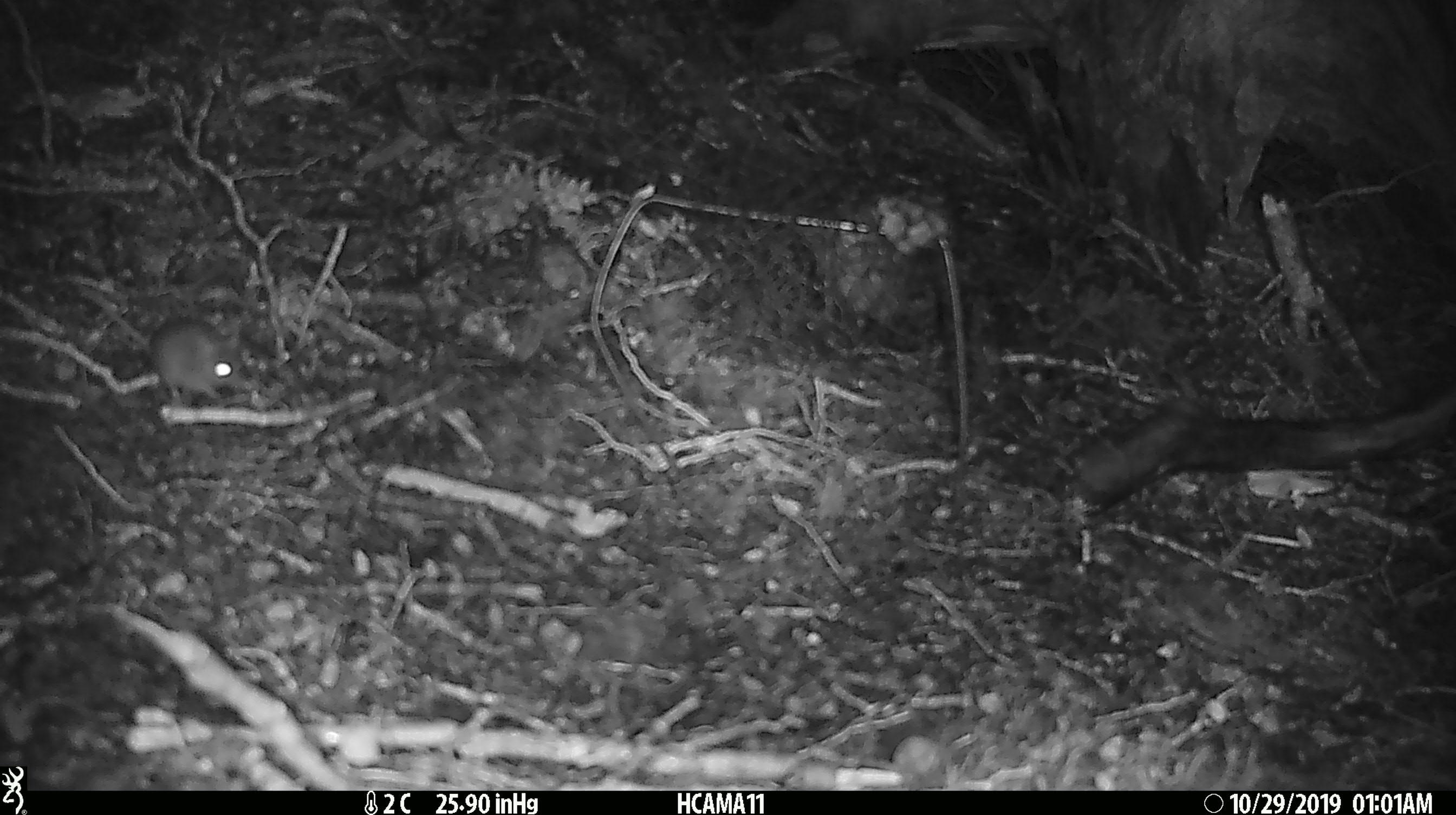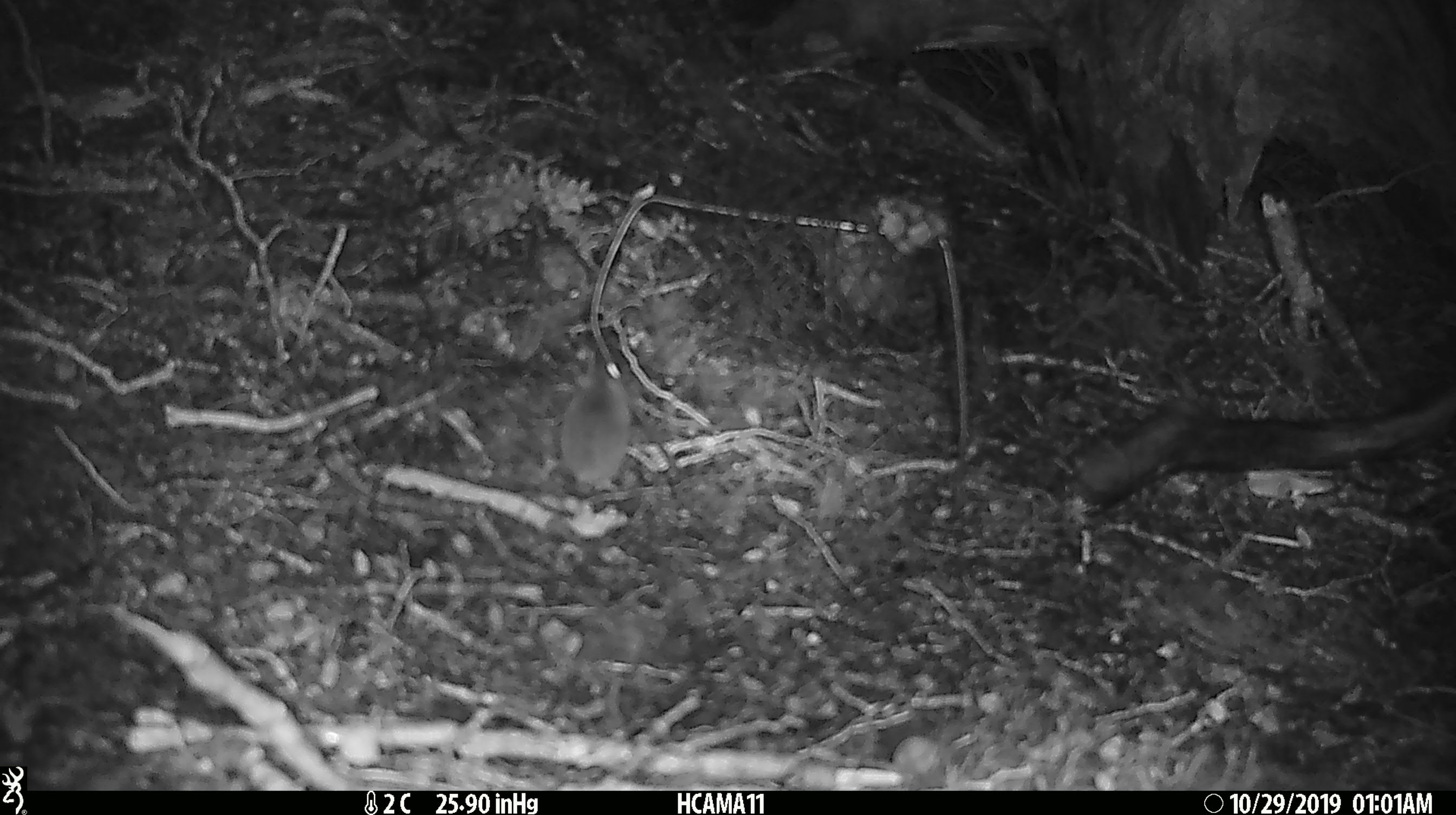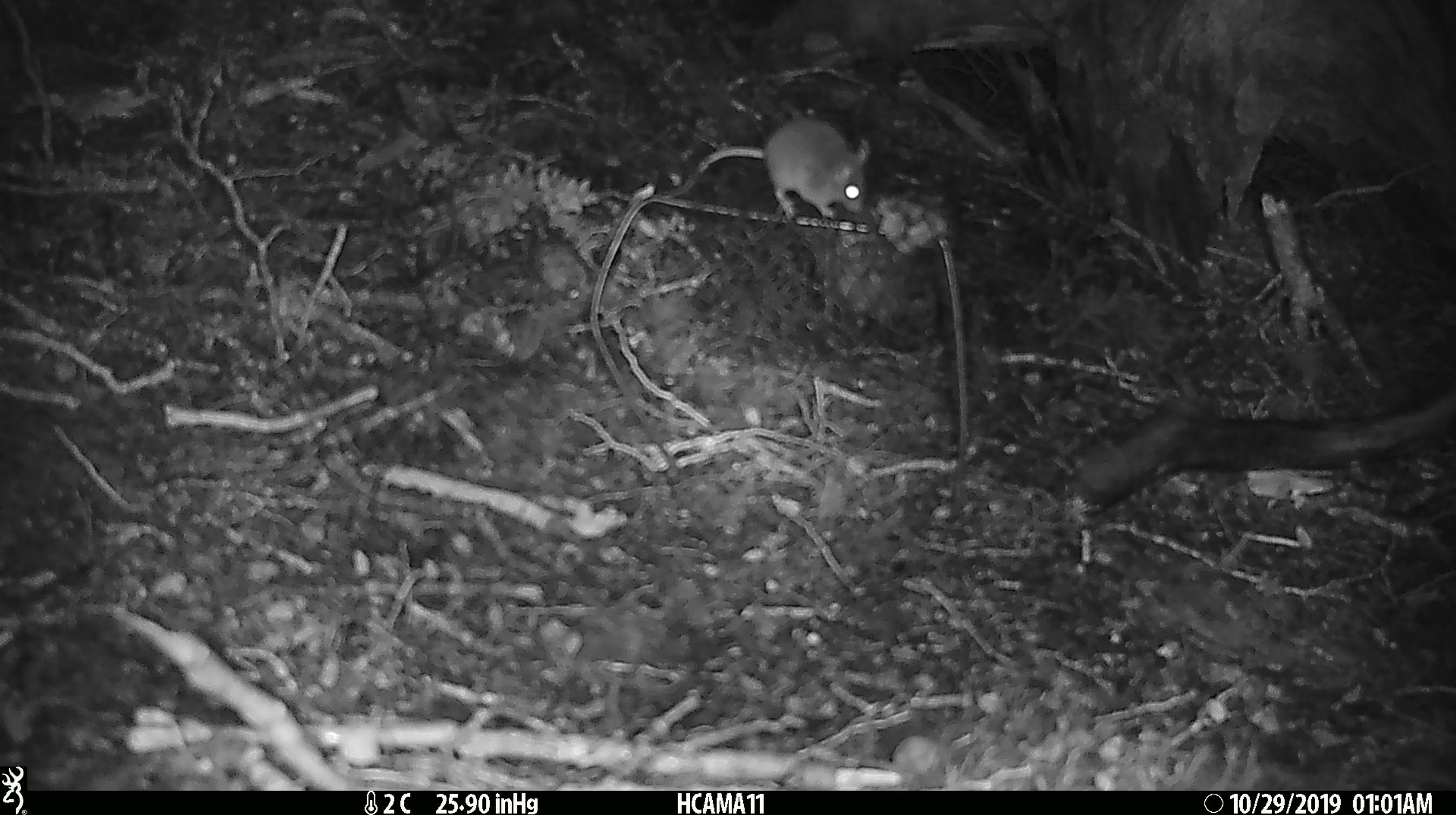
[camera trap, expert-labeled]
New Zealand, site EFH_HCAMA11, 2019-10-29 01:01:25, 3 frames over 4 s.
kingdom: Animalia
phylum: Chordata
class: Mammalia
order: Rodentia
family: Muridae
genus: Mus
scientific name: Mus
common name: mouse